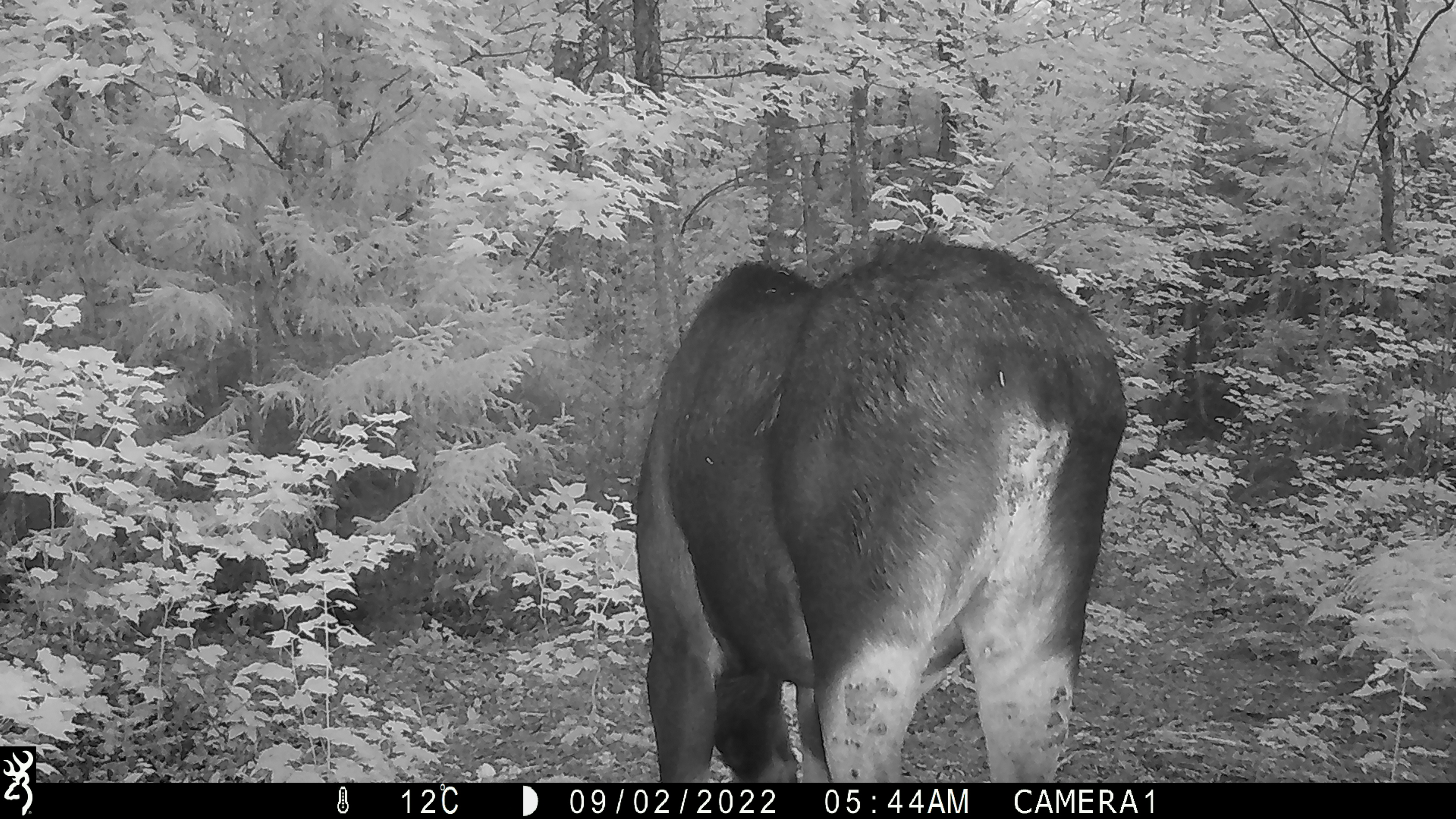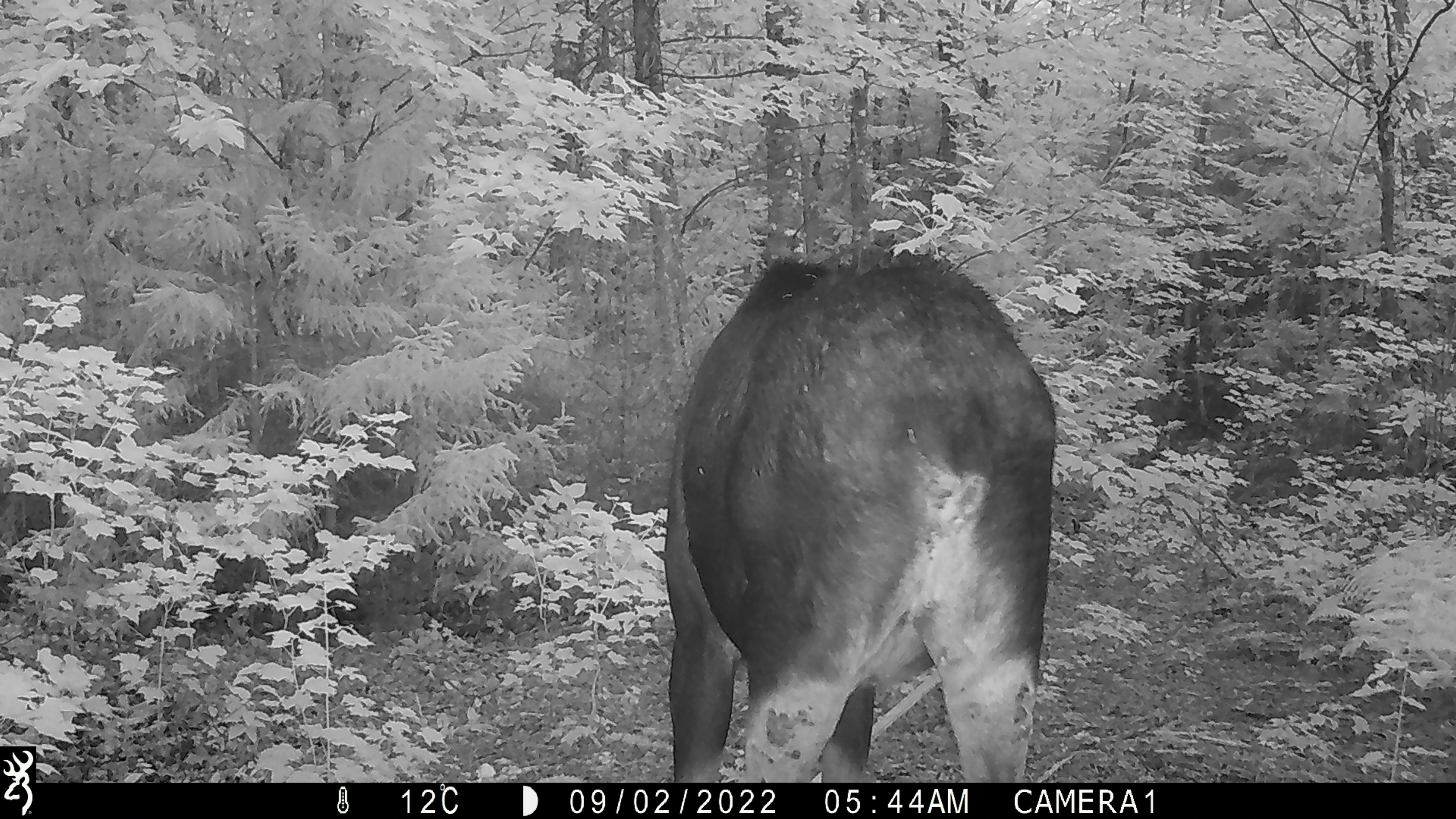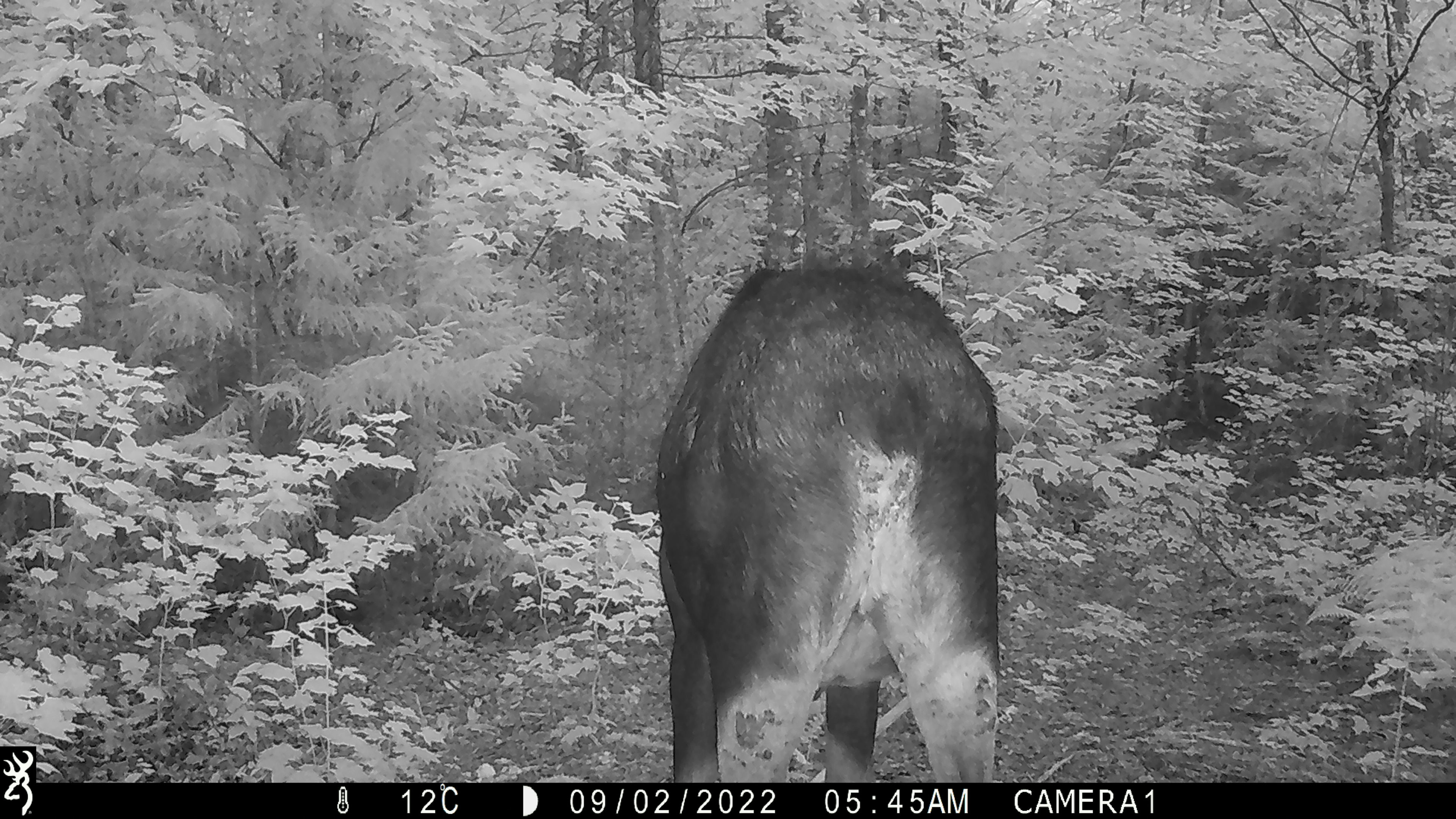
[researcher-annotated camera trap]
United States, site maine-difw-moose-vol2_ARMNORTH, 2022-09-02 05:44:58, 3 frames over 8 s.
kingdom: Animalia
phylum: Chordata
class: Mammalia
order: Artiodactyla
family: Cervidae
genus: Alces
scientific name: Alces alces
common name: moose